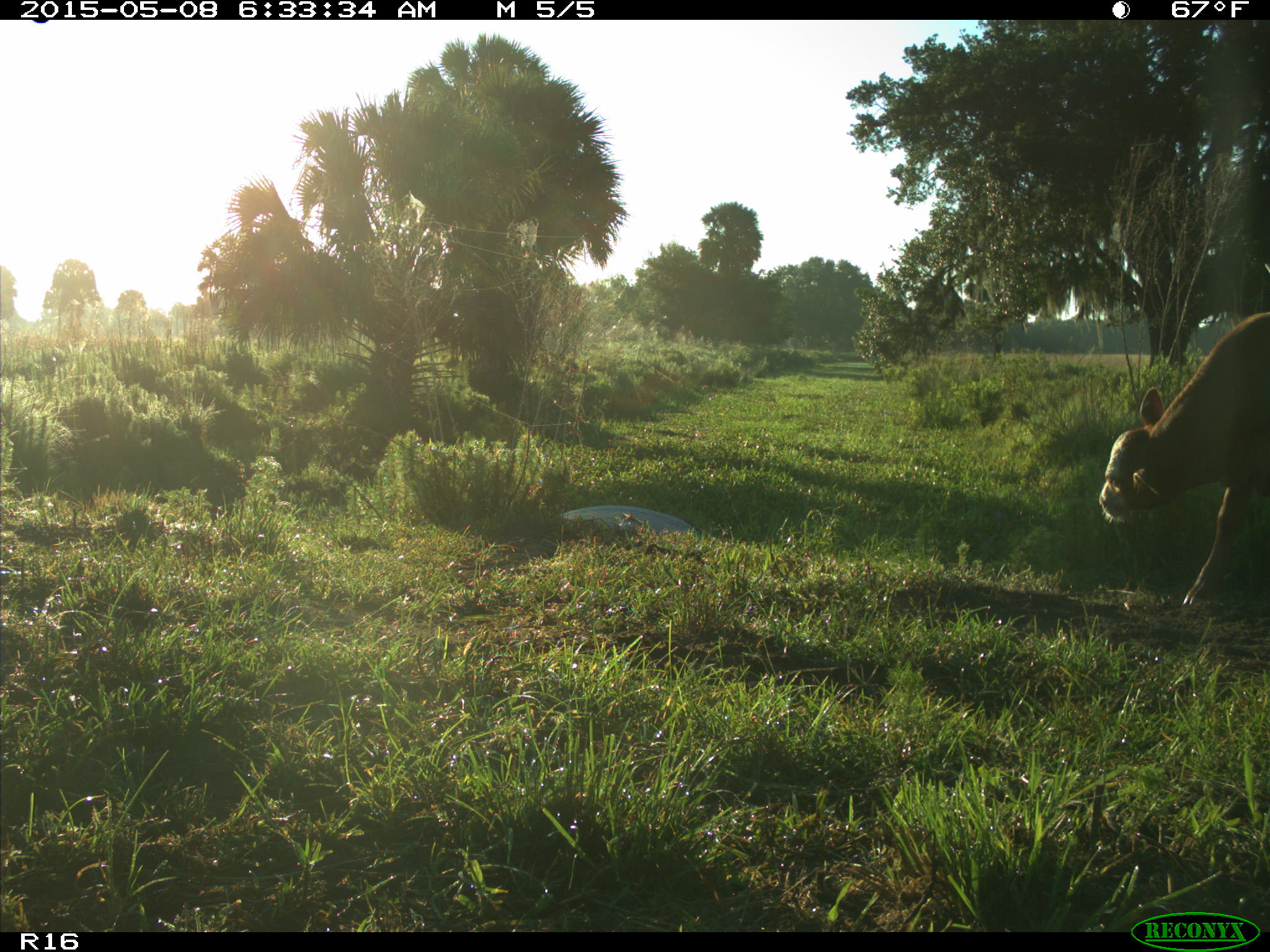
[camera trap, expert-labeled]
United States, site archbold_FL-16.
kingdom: Animalia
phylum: Chordata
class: Mammalia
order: Artiodactyla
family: Bovidae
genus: Bos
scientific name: Bos taurus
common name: domestic cow